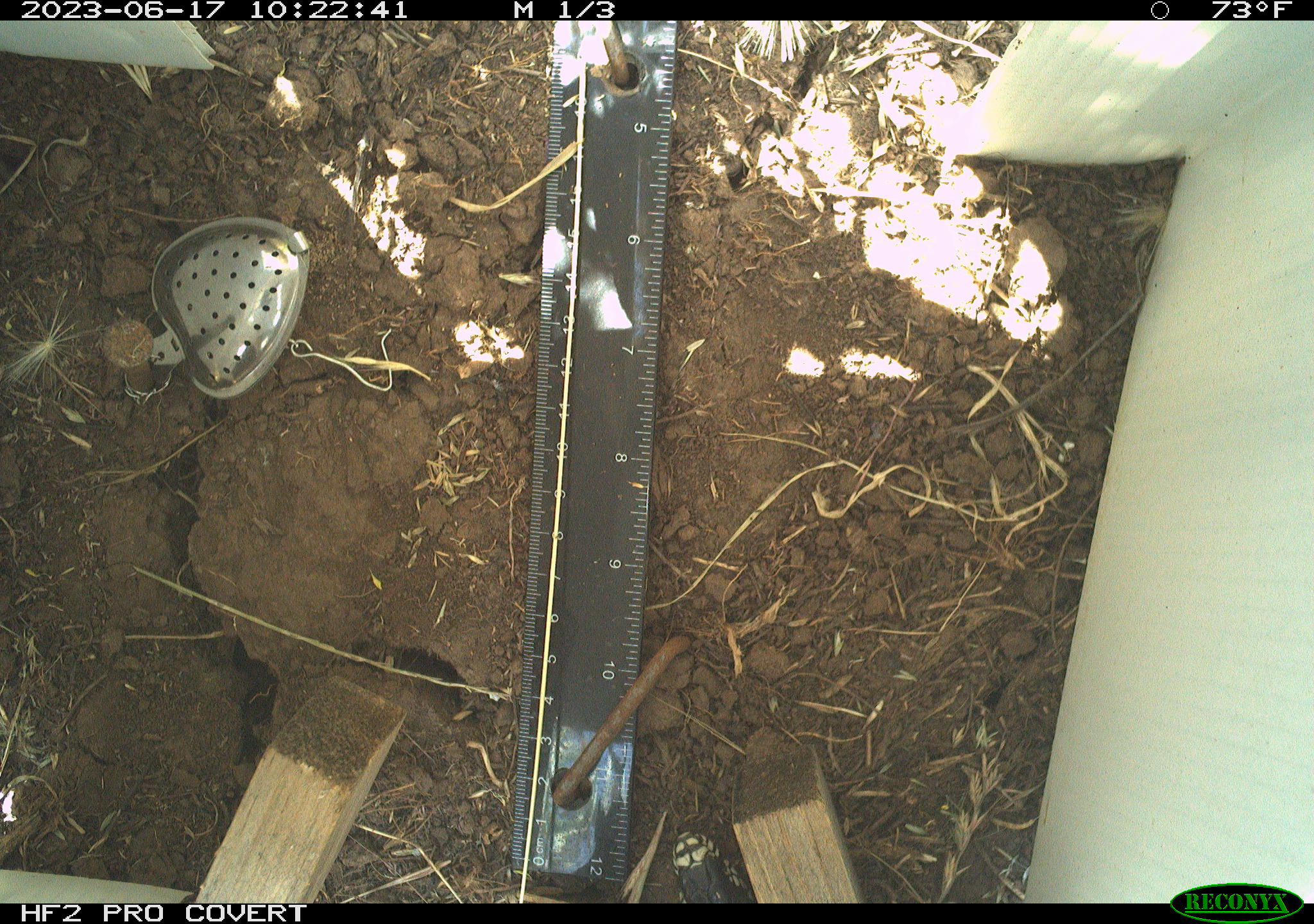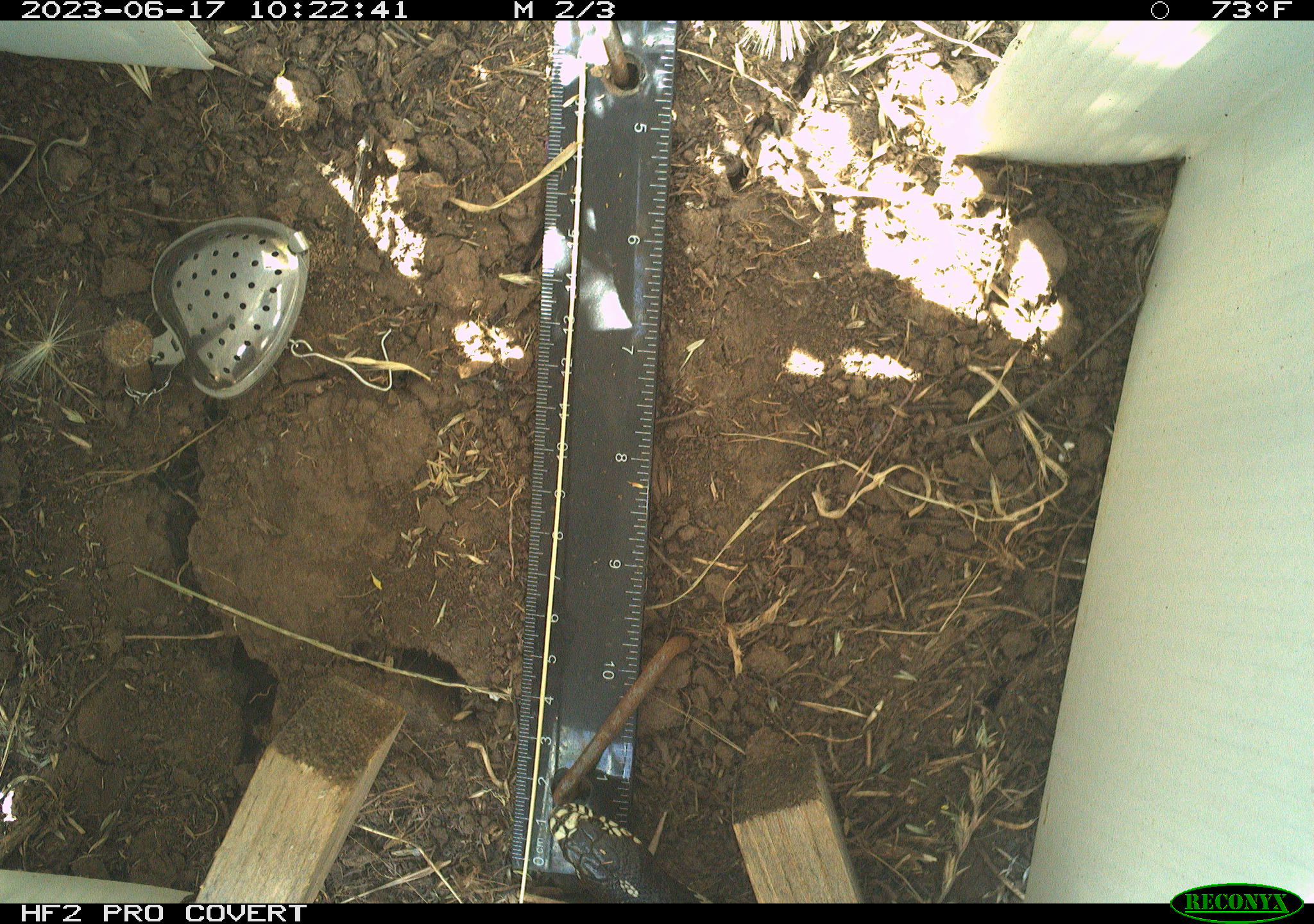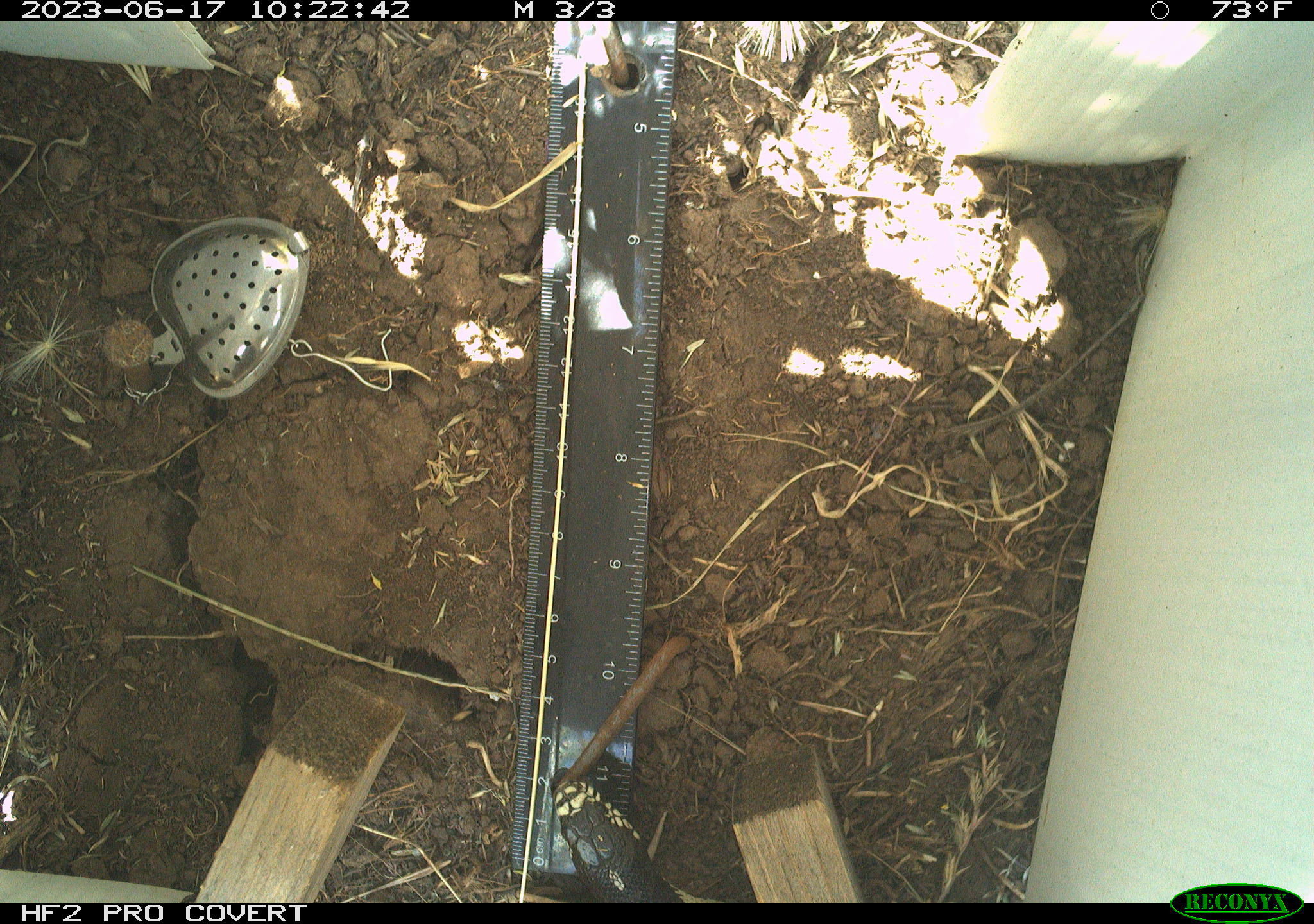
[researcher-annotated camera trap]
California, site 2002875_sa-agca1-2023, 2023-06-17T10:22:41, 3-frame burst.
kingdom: Animalia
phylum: Chordata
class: Reptilia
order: Squamata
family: Colubridae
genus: Lampropeltis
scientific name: Lampropeltis californiae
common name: california kingsnake